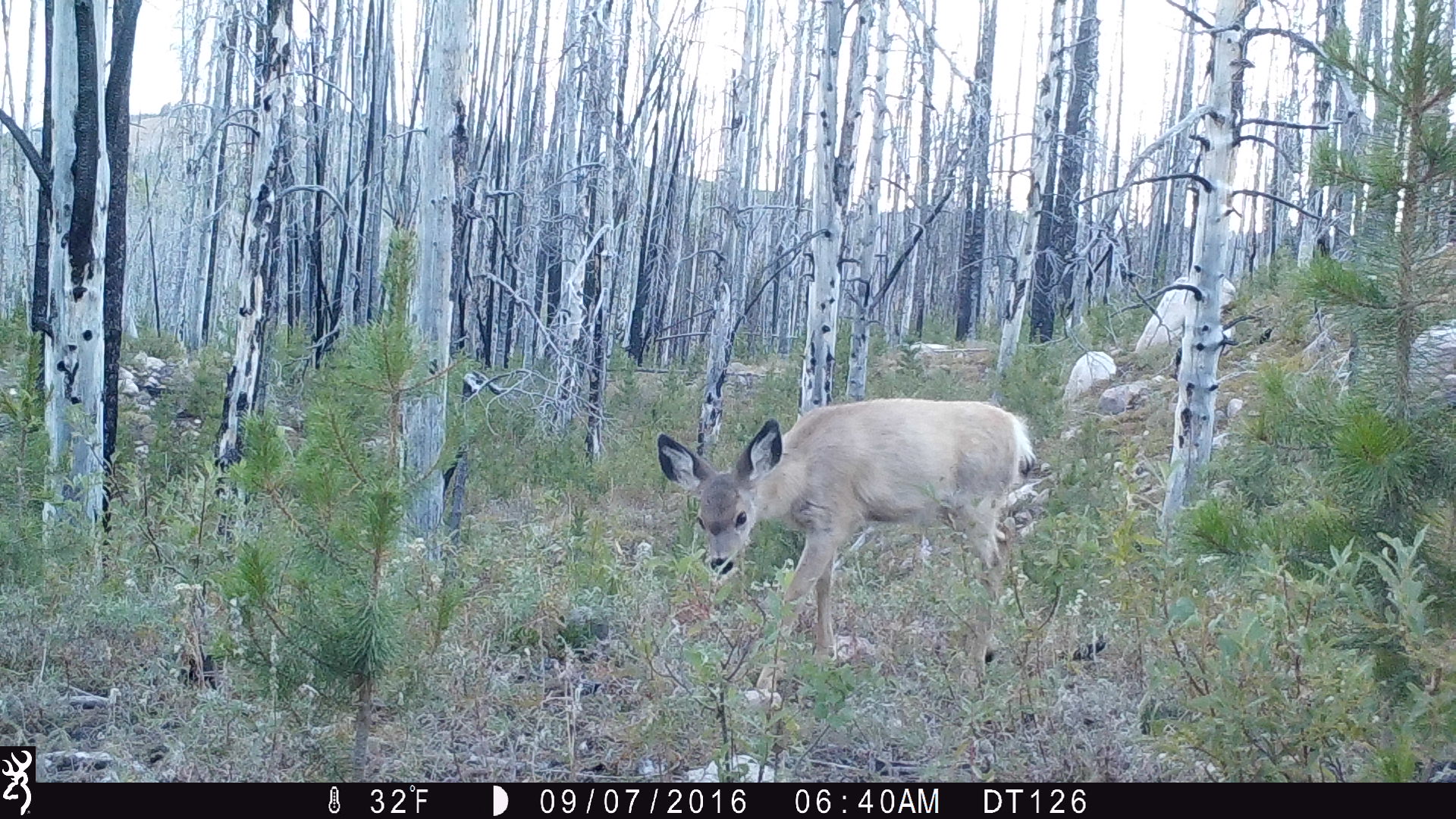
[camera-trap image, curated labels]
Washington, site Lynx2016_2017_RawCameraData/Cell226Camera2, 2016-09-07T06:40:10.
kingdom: Animalia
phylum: Chordata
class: Mammalia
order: Artiodactyla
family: Cervidae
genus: Odocoileus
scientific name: Odocoileus hemionus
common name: mule deer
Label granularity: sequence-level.